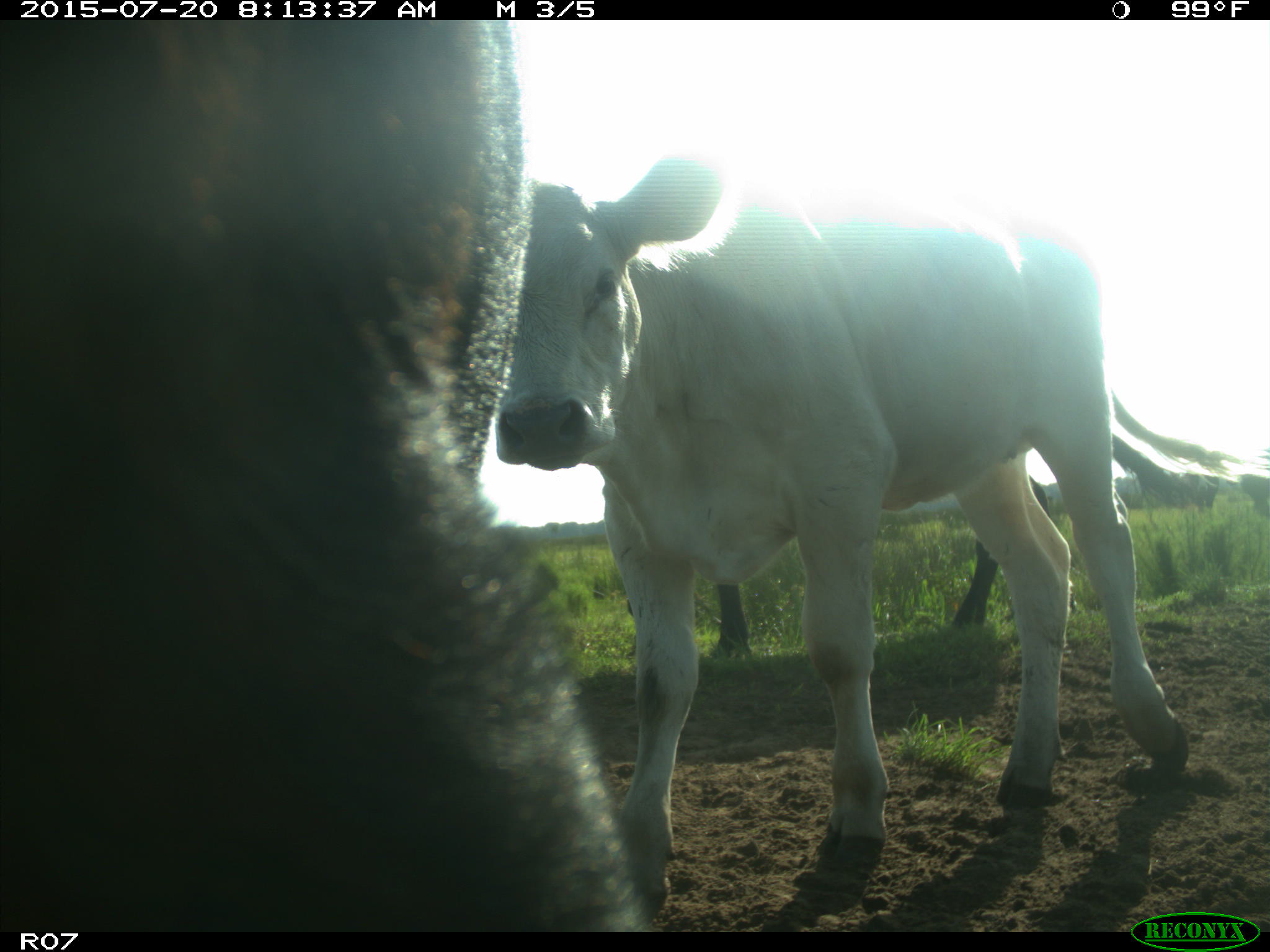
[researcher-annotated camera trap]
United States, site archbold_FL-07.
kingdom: Animalia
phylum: Chordata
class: Mammalia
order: Artiodactyla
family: Bovidae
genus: Bos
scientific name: Bos taurus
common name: domestic cow